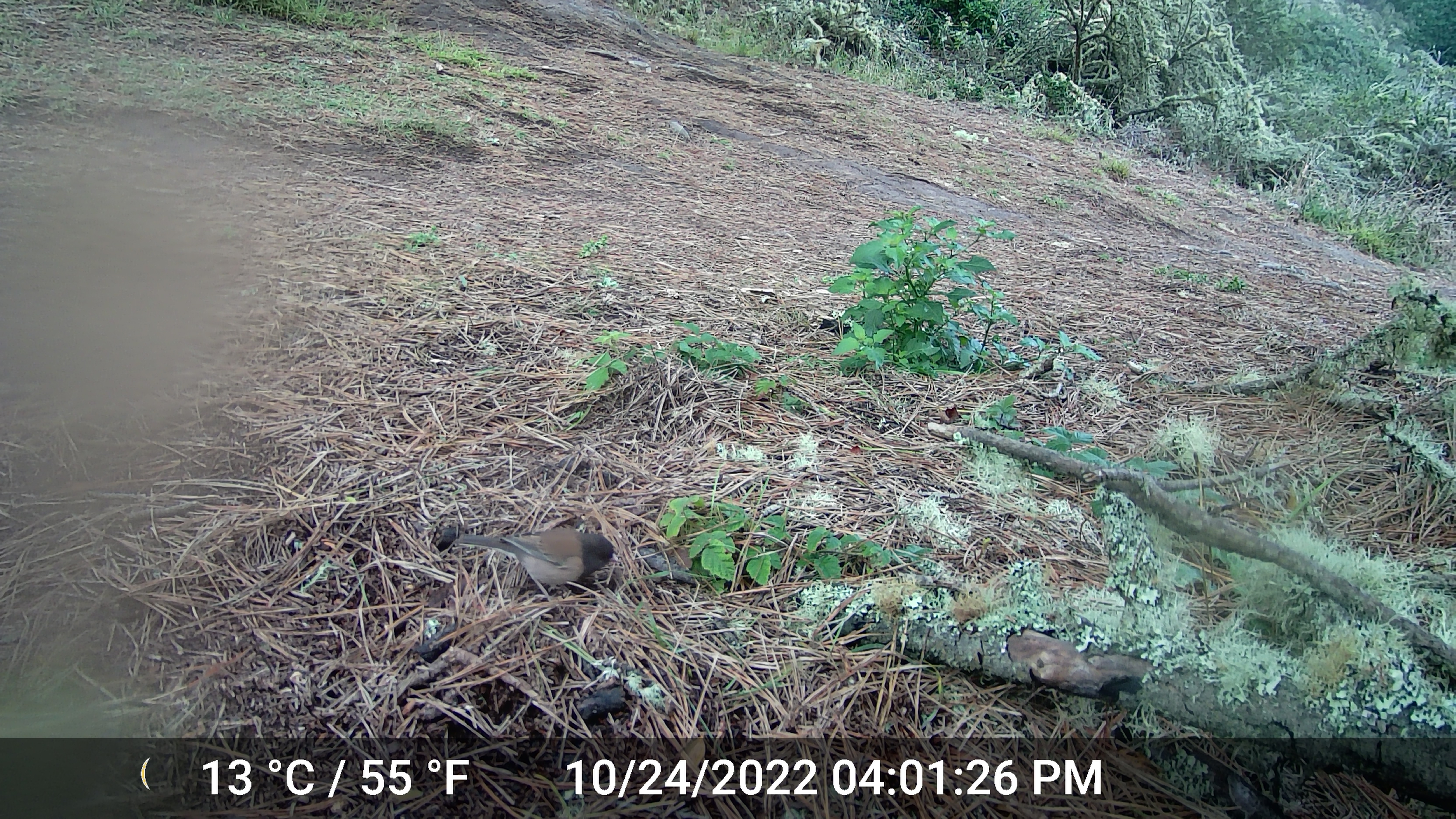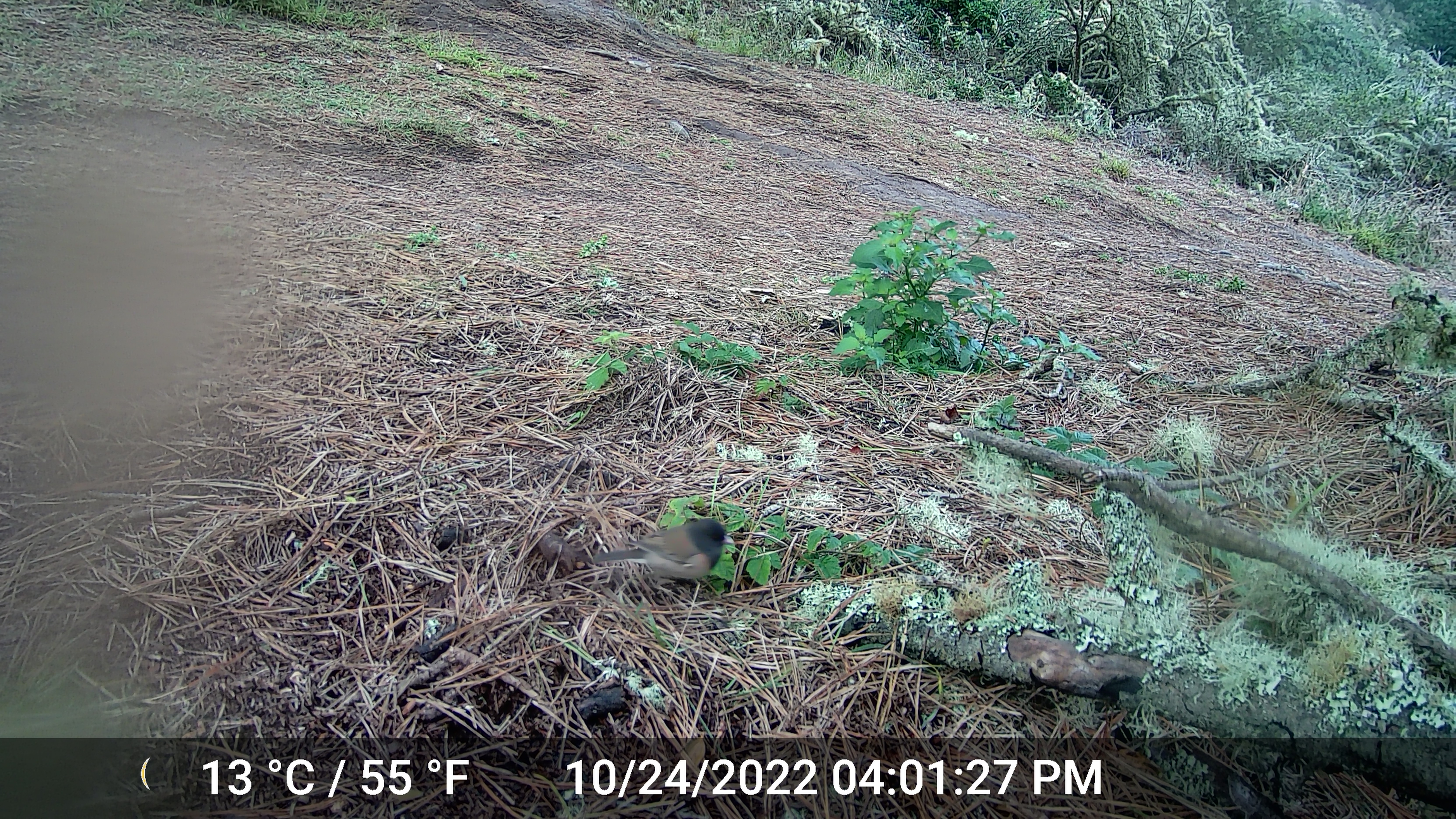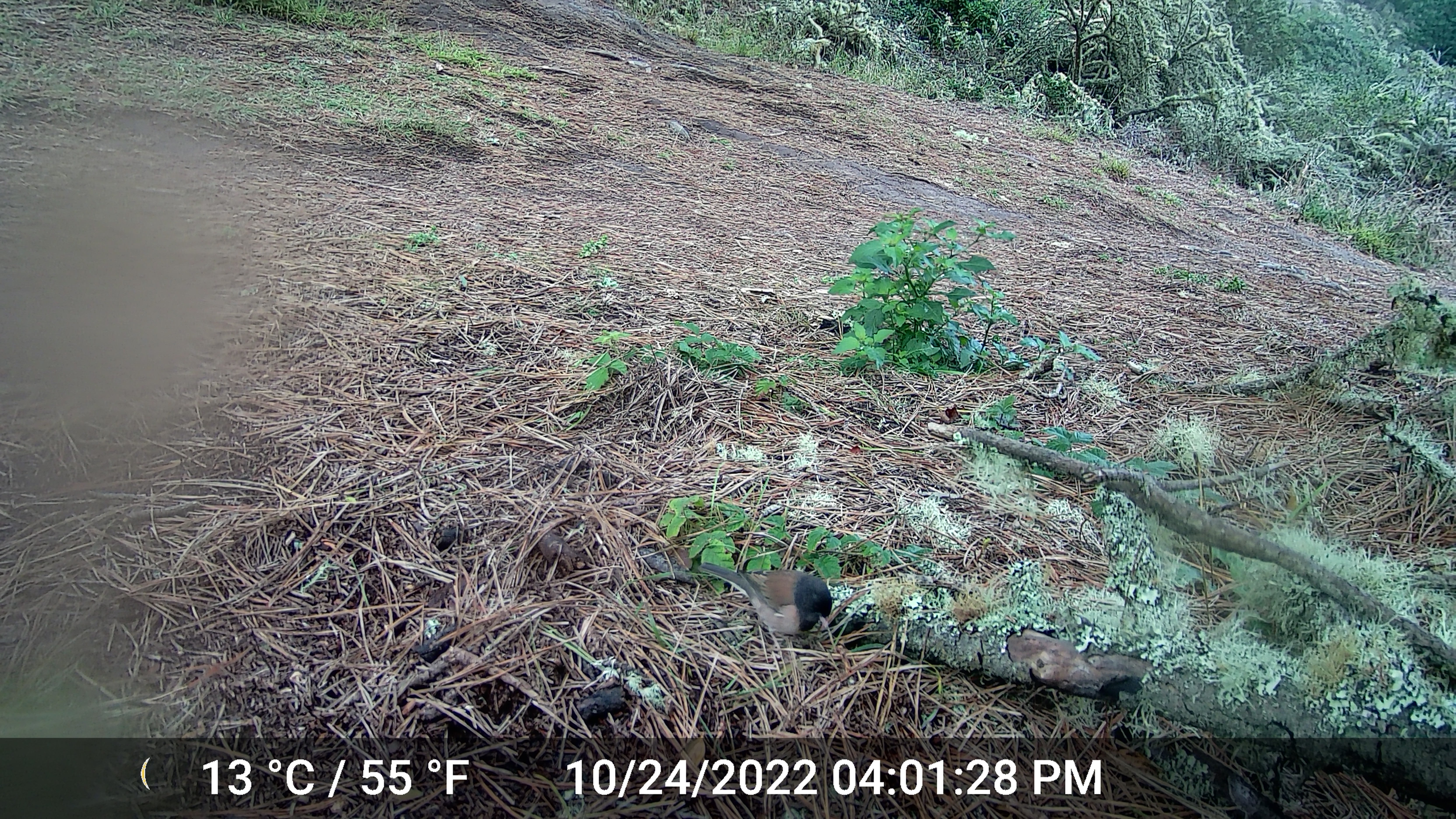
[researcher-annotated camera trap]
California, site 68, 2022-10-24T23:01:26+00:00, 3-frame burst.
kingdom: Animalia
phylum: Chordata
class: Aves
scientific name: Aves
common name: bird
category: unknown bird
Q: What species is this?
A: Unknown bird (bird) (Aves).